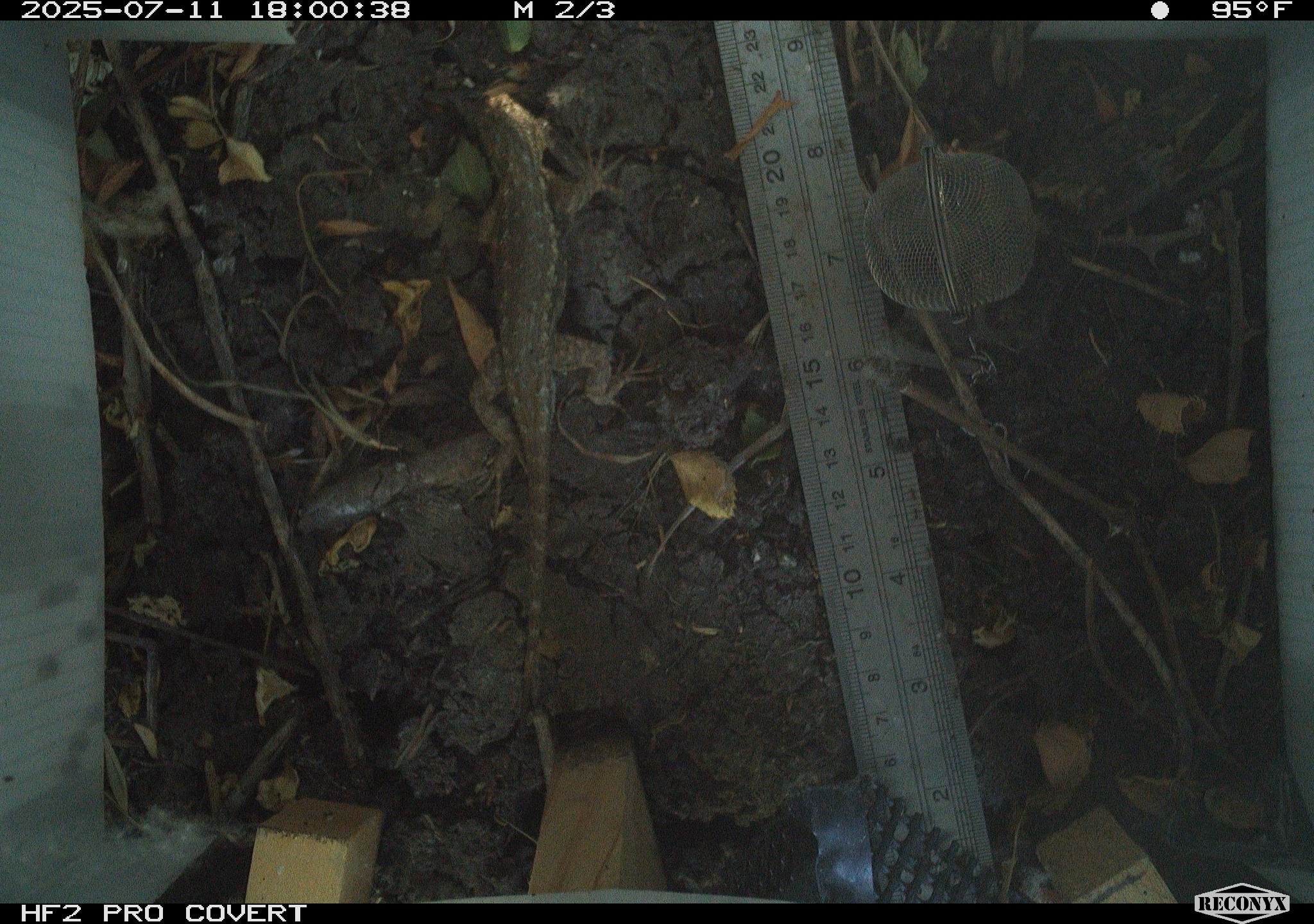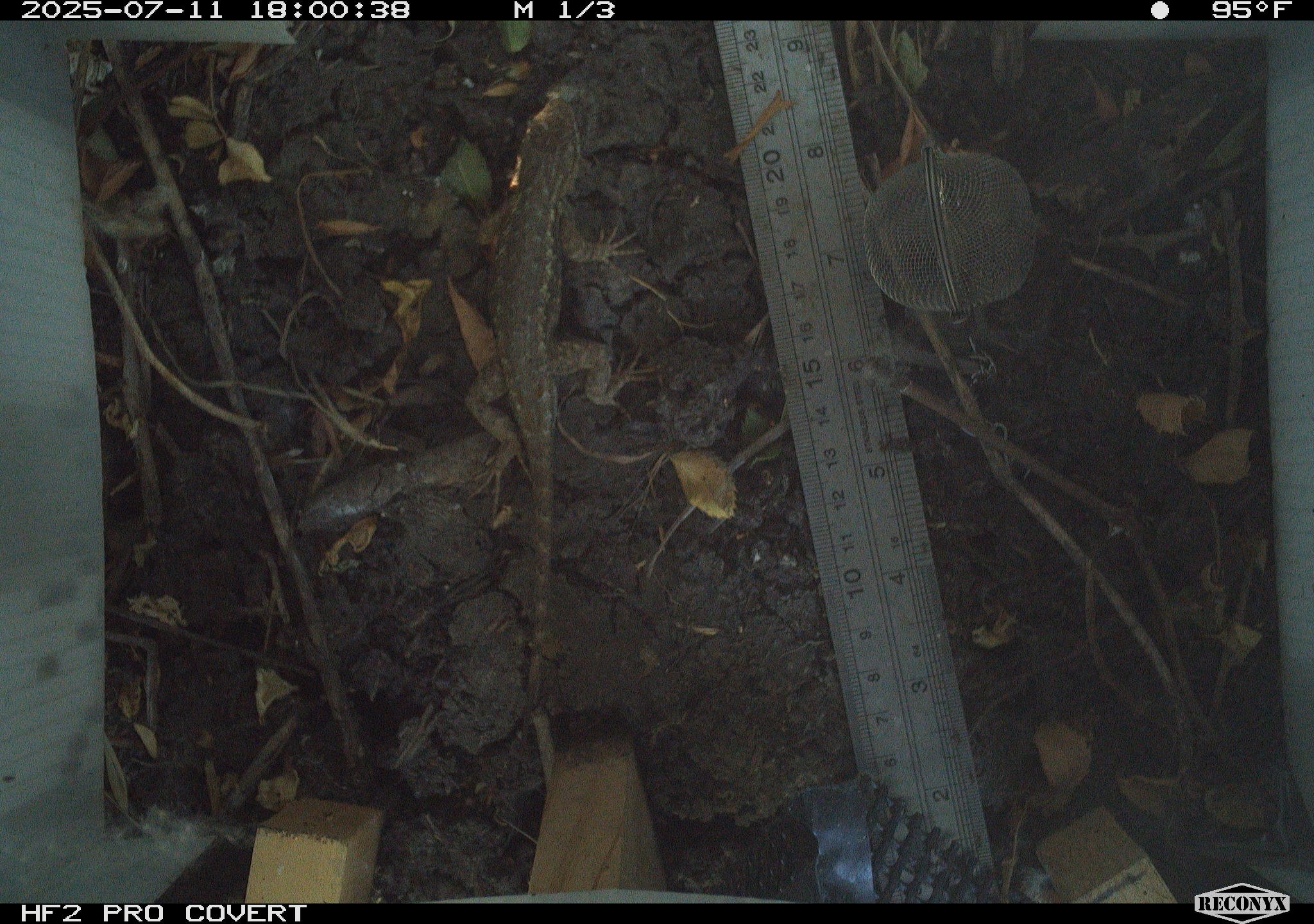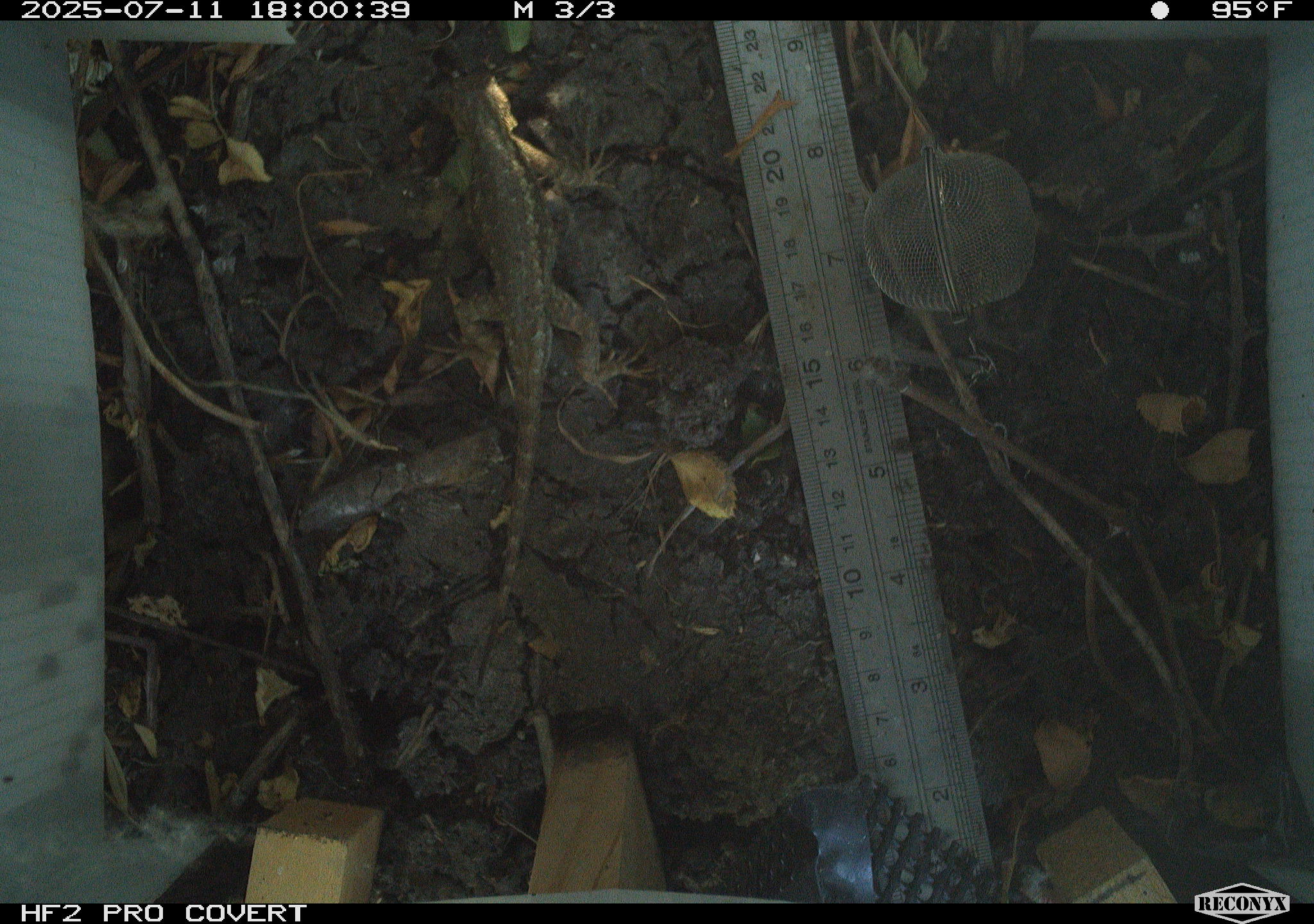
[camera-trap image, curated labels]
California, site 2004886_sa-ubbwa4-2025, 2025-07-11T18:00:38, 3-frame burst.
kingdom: Animalia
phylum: Chordata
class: Reptilia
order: Squamata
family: Phrynosomatidae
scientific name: Phrynosomatidae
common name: north american spiny lizards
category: sceloporus/uta species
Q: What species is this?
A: Sceloporus/uta species (north american spiny lizards) (Phrynosomatidae).